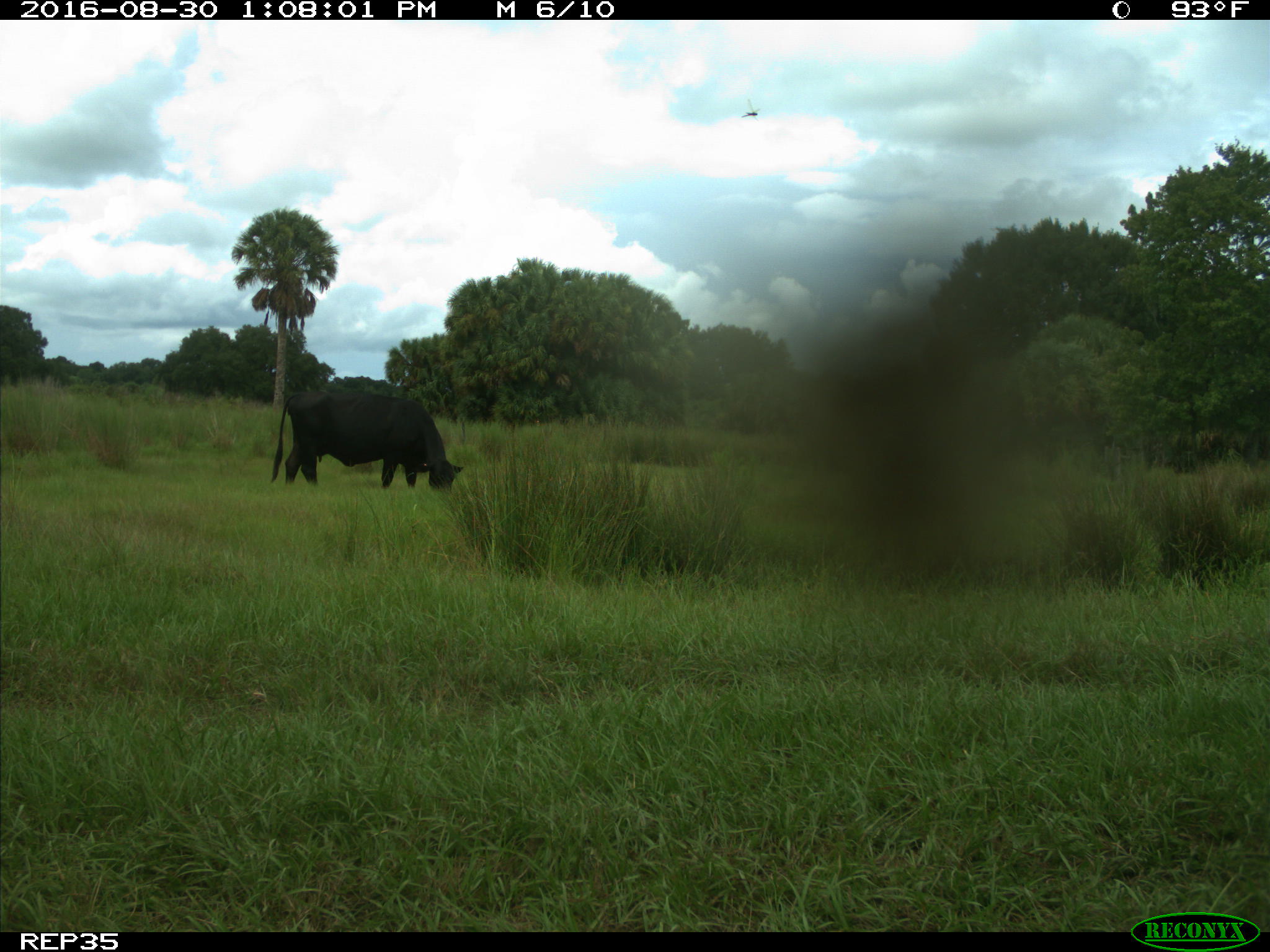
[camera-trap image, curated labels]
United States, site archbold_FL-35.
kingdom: Animalia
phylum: Chordata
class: Mammalia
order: Artiodactyla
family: Bovidae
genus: Bos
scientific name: Bos taurus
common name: domestic cow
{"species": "Bos taurus (domestic cow)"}